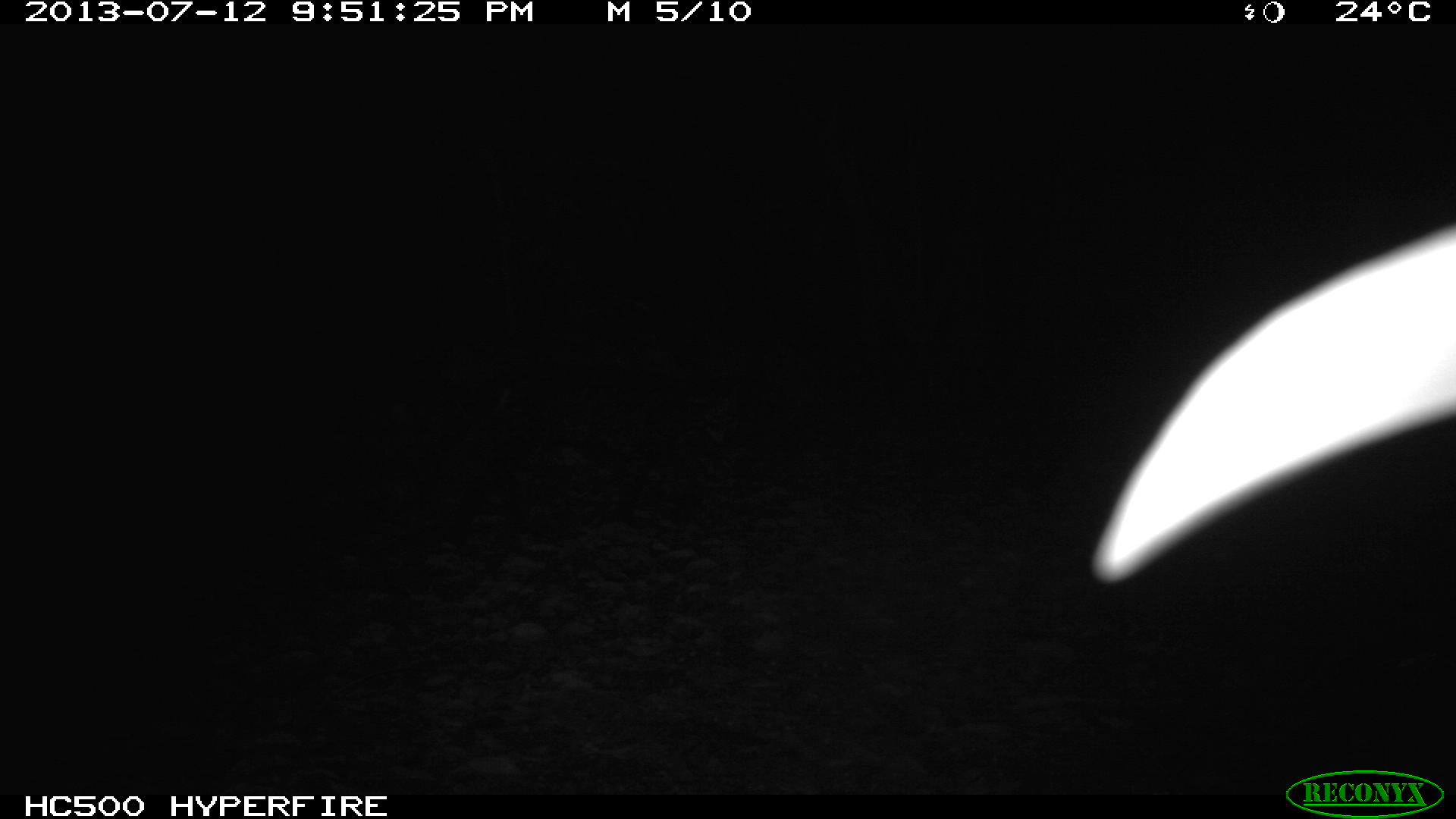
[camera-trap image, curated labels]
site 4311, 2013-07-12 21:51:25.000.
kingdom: Animalia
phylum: Chordata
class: Mammalia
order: Carnivora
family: Felidae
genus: Leopardus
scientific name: Leopardus pardalis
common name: ocelot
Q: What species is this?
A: Leopardus pardalis (ocelot).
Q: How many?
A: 1.